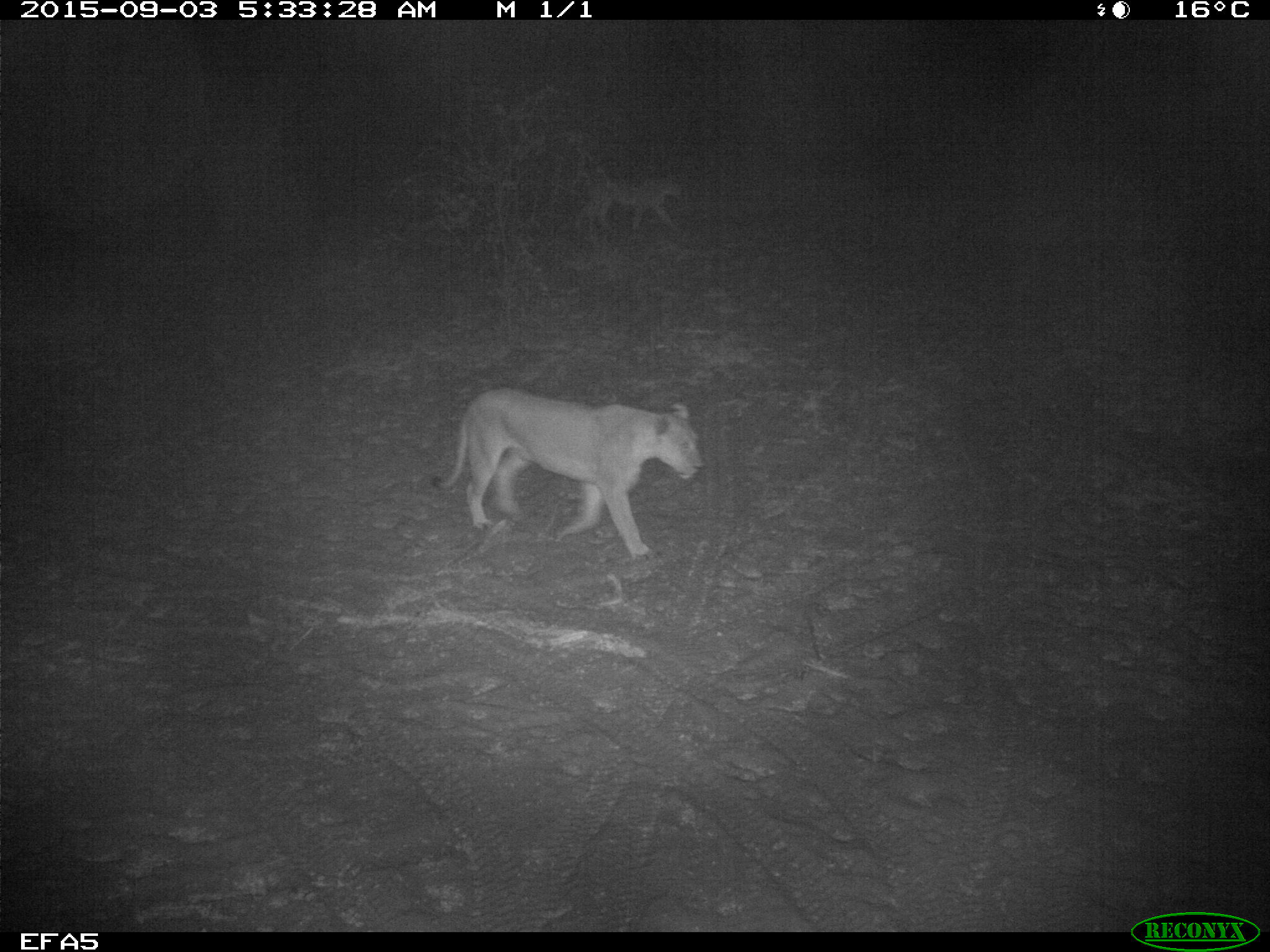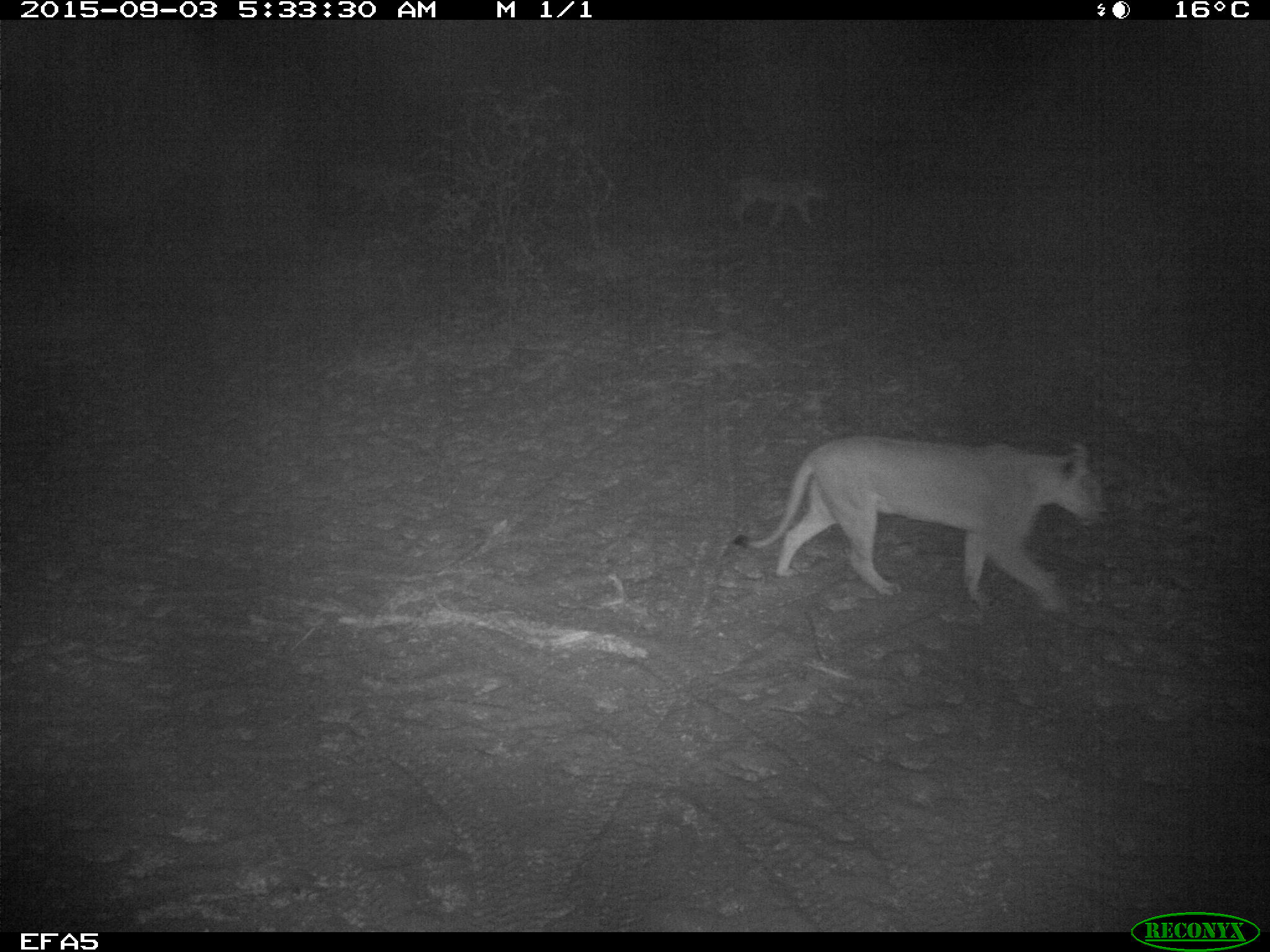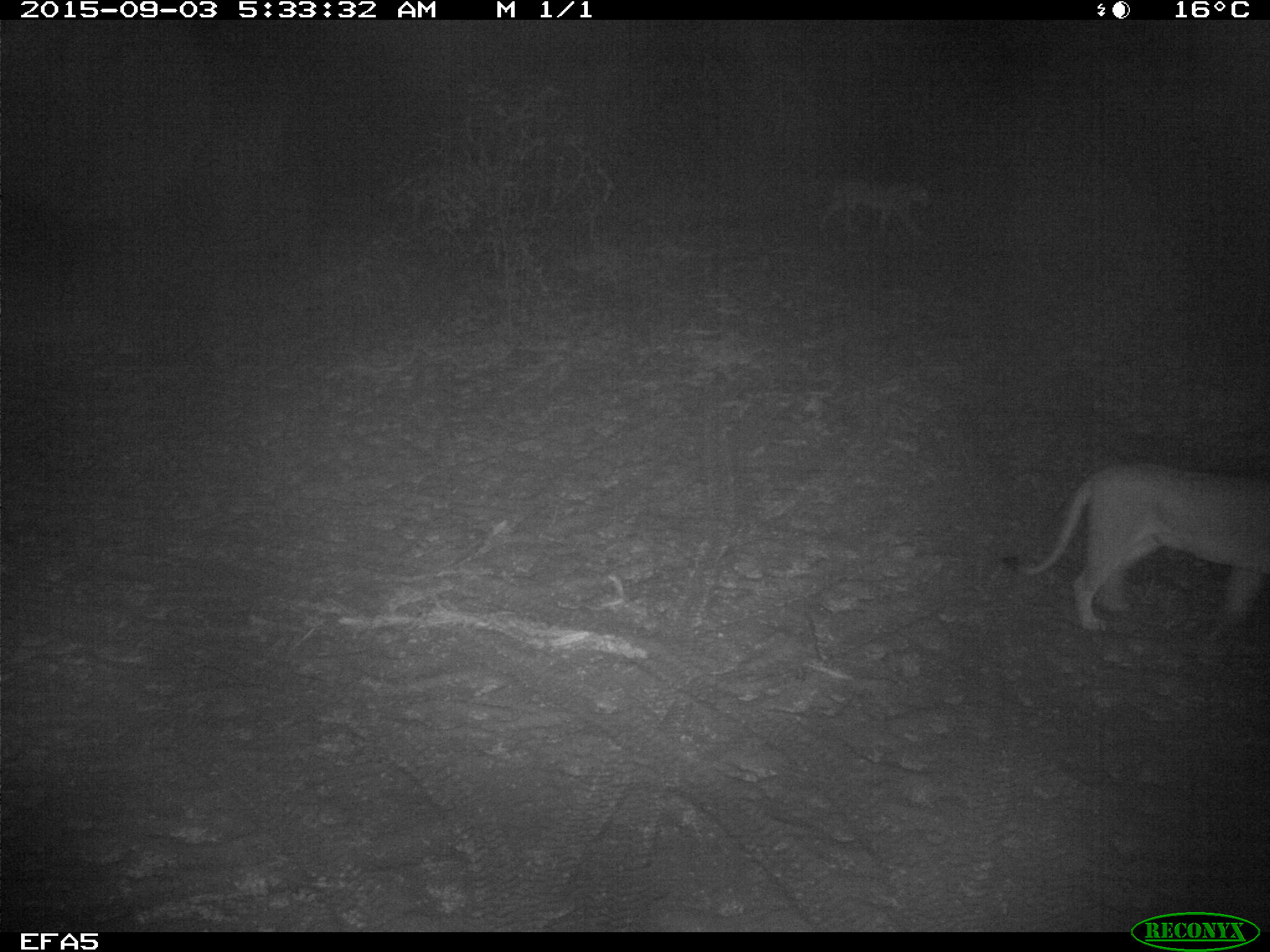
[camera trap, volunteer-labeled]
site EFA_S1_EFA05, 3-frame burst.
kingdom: Animalia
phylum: Chordata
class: Mammalia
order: Carnivora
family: Felidae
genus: Panthera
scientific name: Panthera leo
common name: lion female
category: lionfemale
Lionfemale (lion female) (Panthera leo), count 3. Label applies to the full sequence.